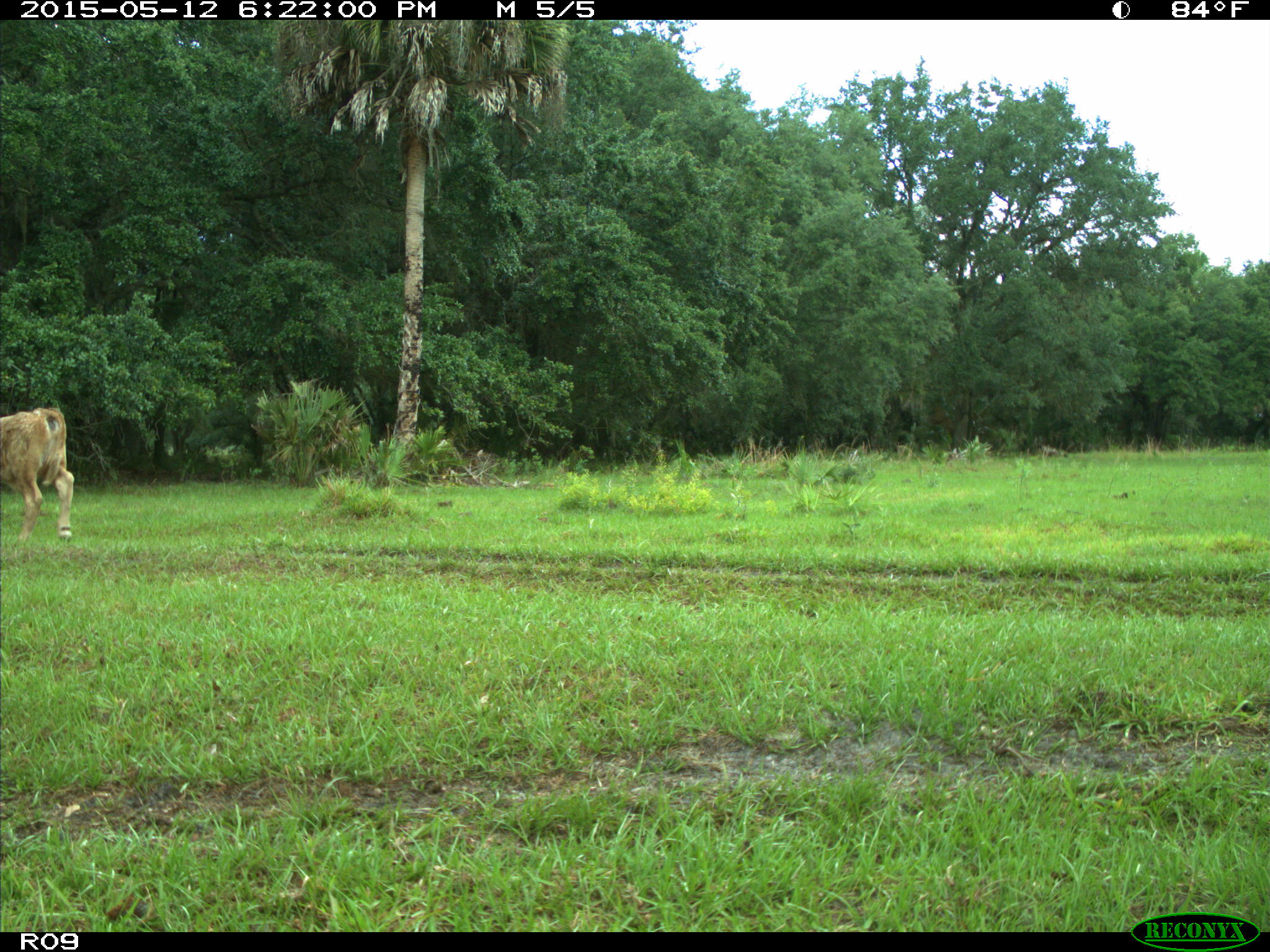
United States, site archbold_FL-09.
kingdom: Animalia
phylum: Chordata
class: Mammalia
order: Artiodactyla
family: Bovidae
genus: Bos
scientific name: Bos taurus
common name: domestic cow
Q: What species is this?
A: Bos taurus (domestic cow).